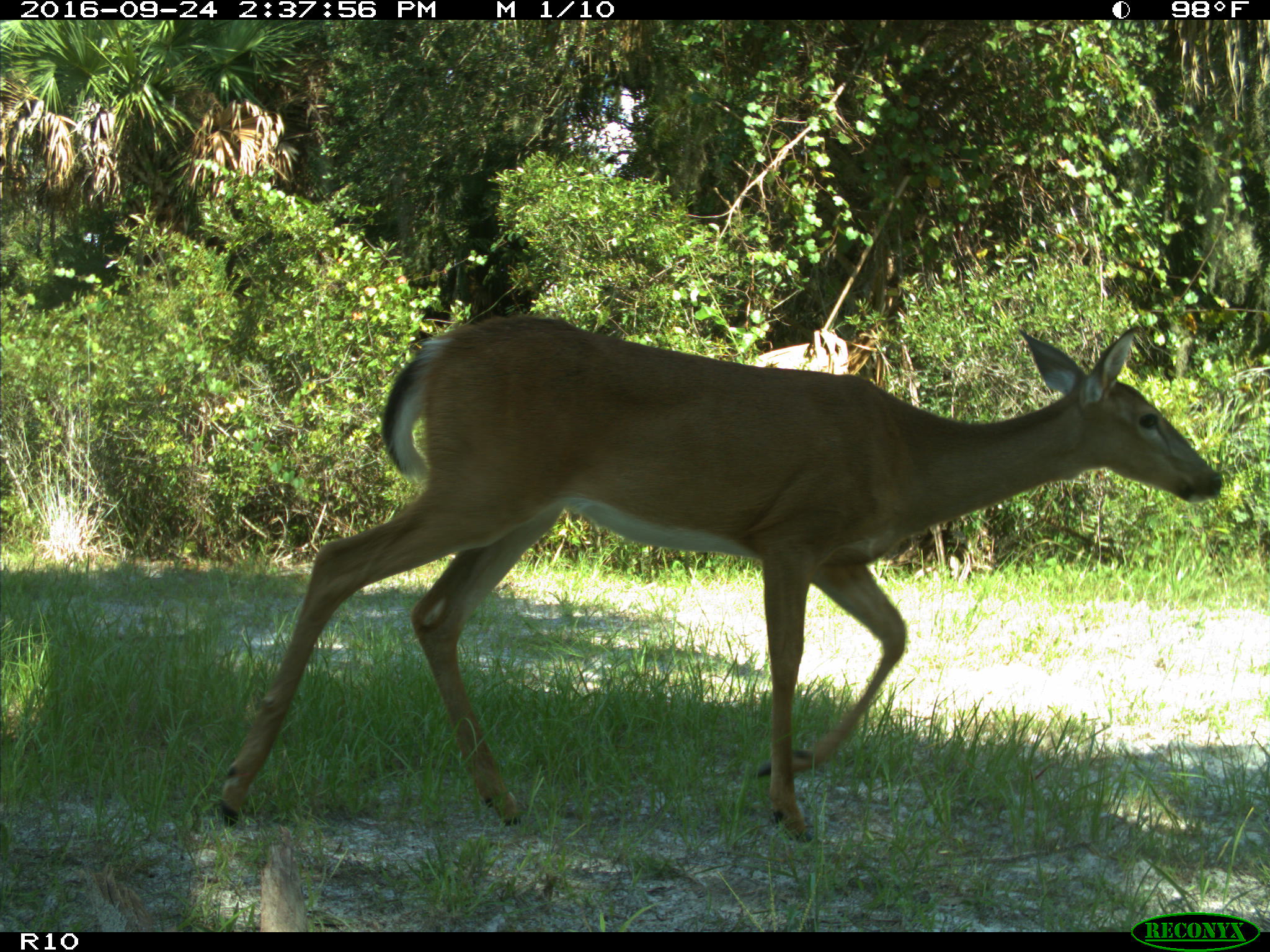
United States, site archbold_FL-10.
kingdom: Animalia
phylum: Chordata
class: Mammalia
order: Artiodactyla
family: Cervidae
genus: Odocoileus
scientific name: Odocoileus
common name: deer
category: unidentified deer